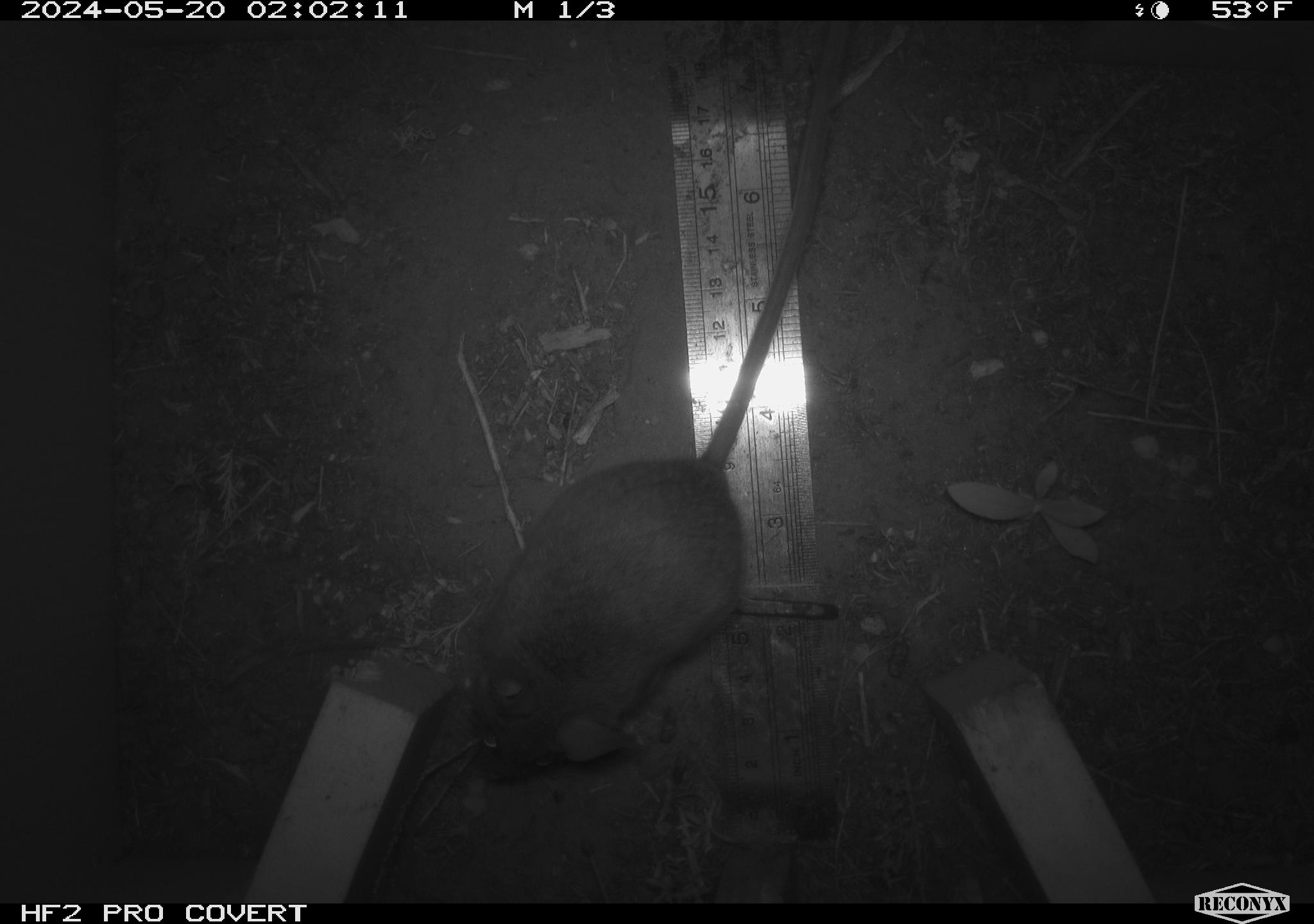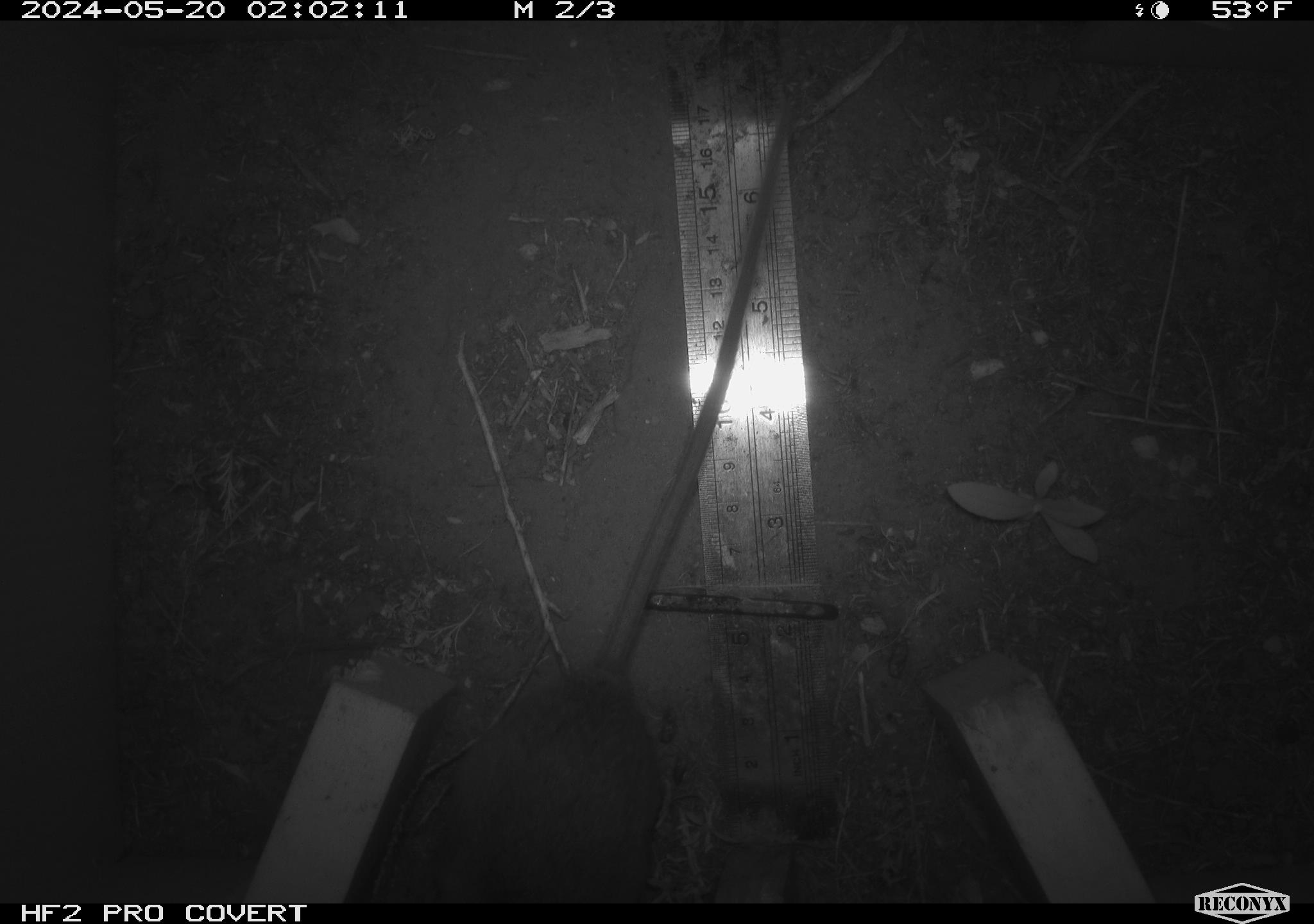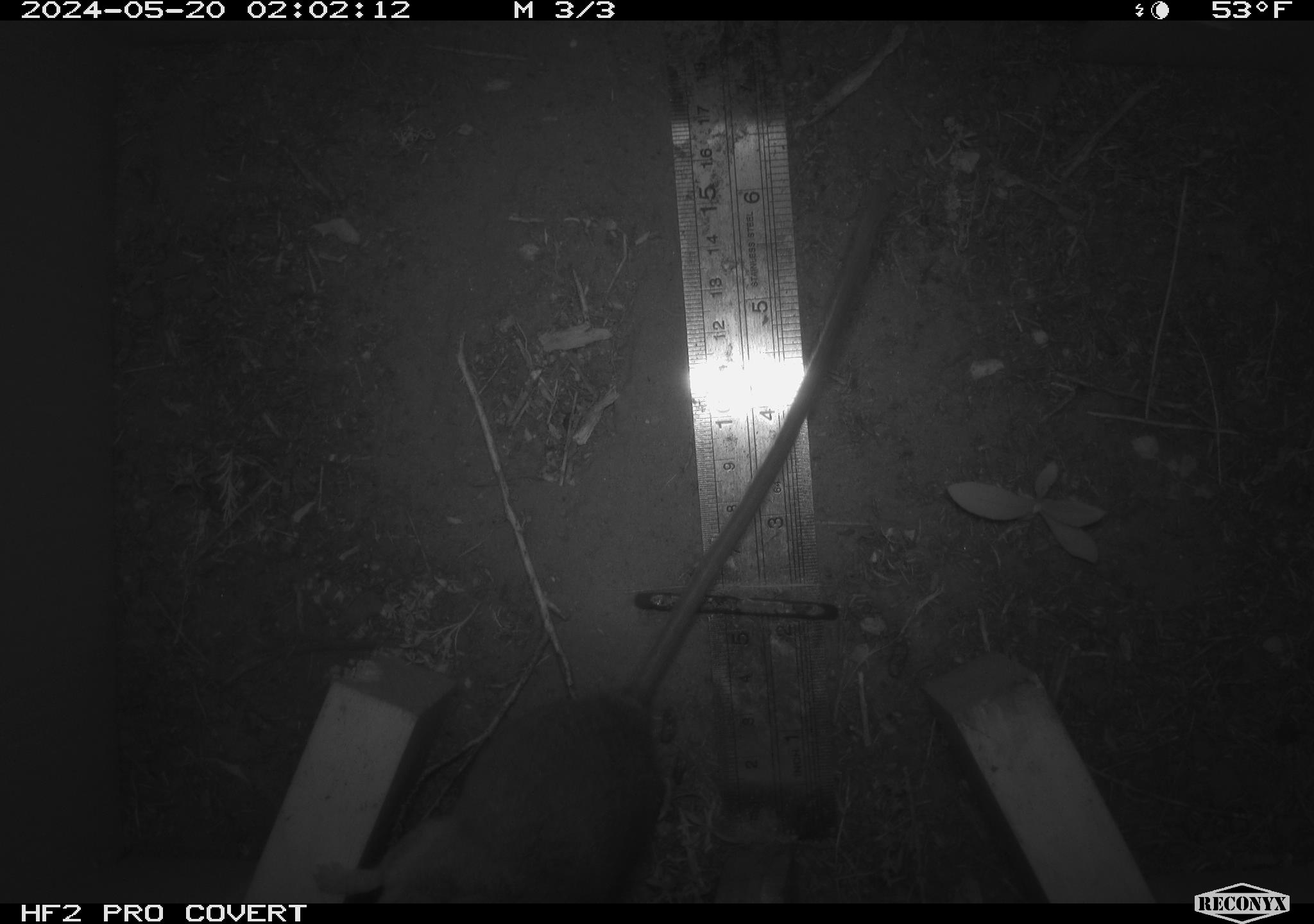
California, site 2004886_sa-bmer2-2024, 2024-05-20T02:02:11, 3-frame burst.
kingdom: Animalia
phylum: Chordata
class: Mammalia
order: Rodentia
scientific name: Rodentia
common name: woodrat or rat or mouse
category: woodrat or rat or mouse species